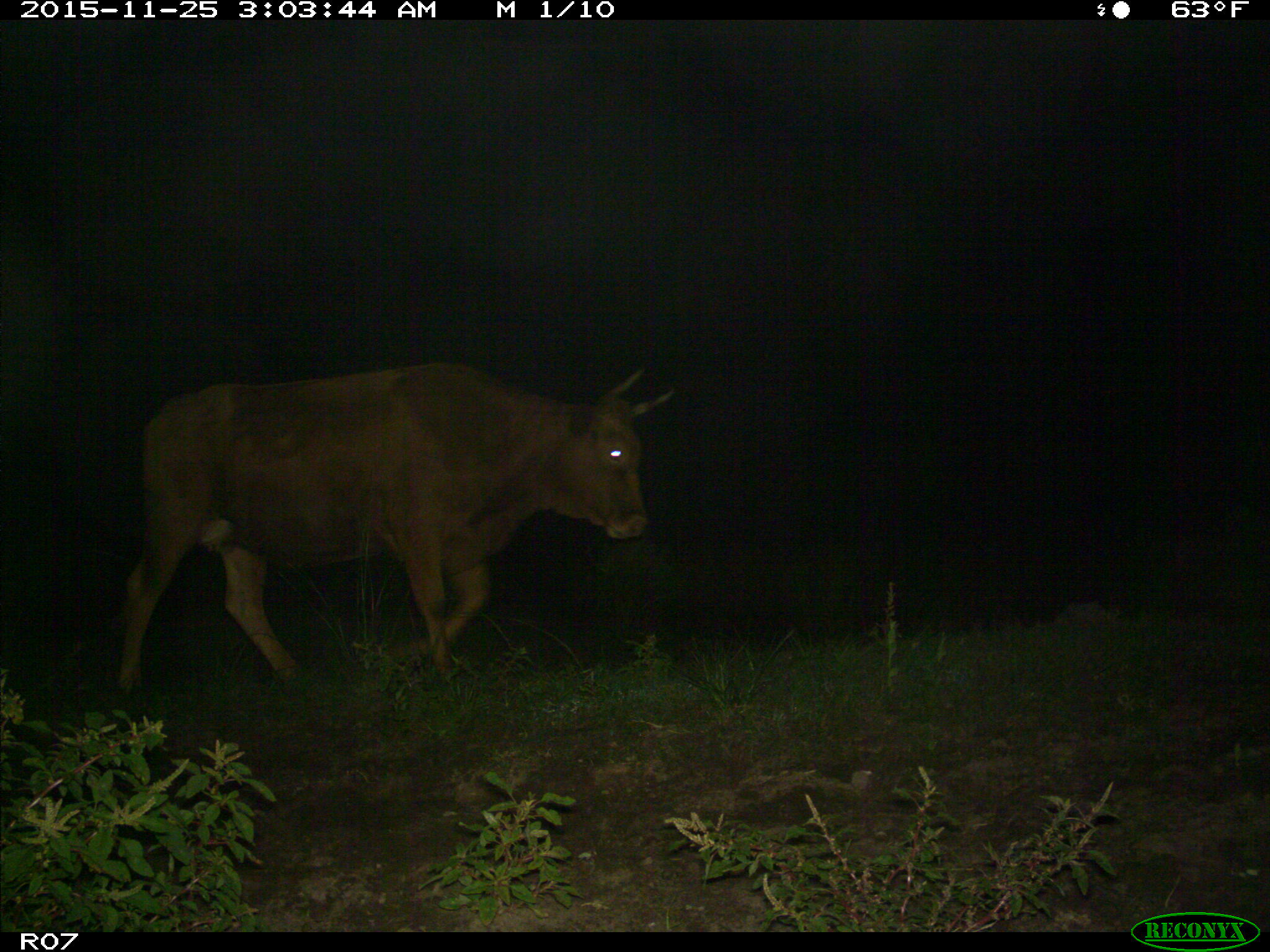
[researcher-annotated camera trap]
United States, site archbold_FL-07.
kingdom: Animalia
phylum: Chordata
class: Mammalia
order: Artiodactyla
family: Bovidae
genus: Bos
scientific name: Bos taurus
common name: domestic cow